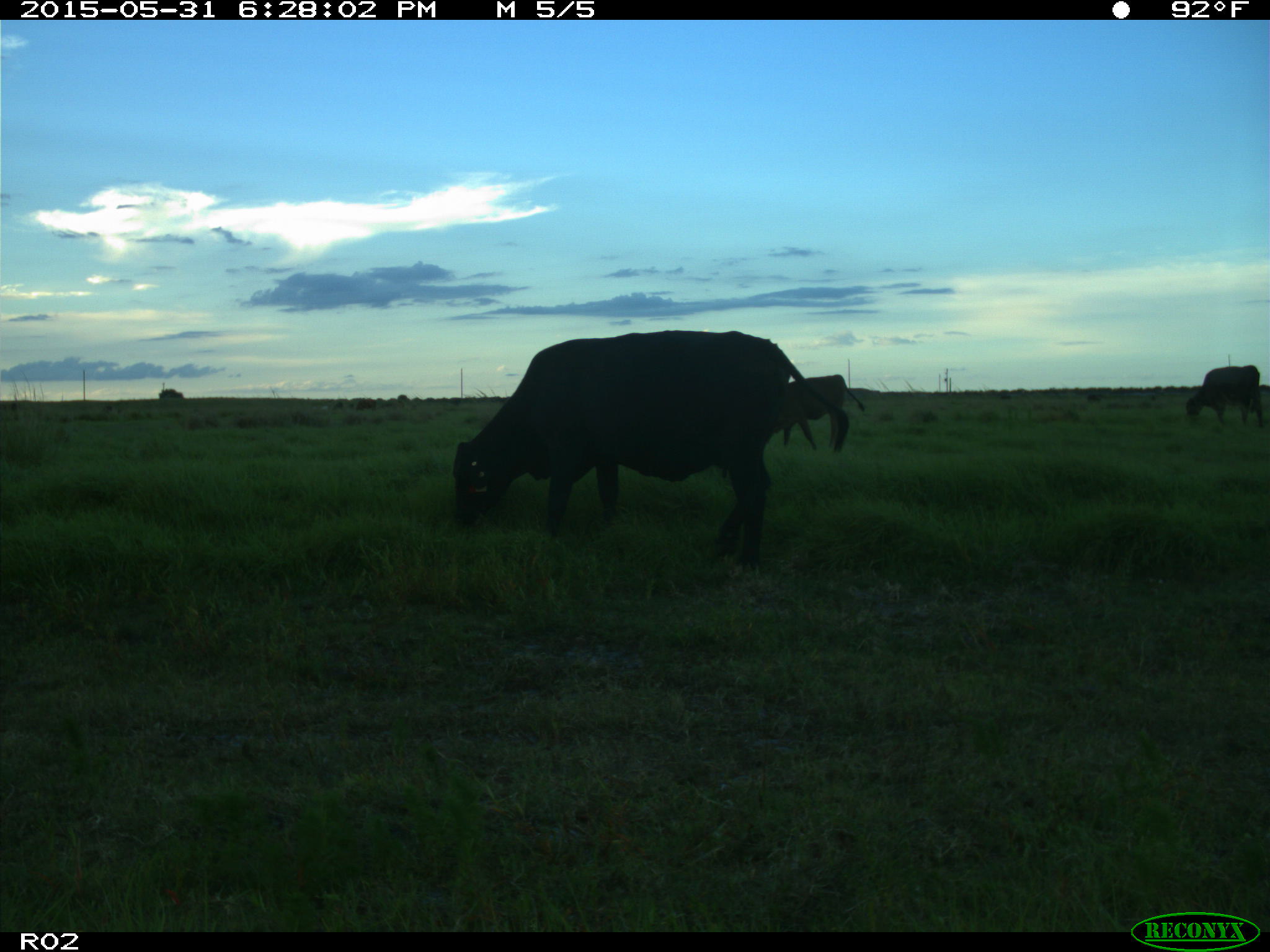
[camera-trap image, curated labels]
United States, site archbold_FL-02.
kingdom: Animalia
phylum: Chordata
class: Mammalia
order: Artiodactyla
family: Bovidae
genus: Bos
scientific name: Bos taurus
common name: domestic cow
Bos taurus (domestic cow).